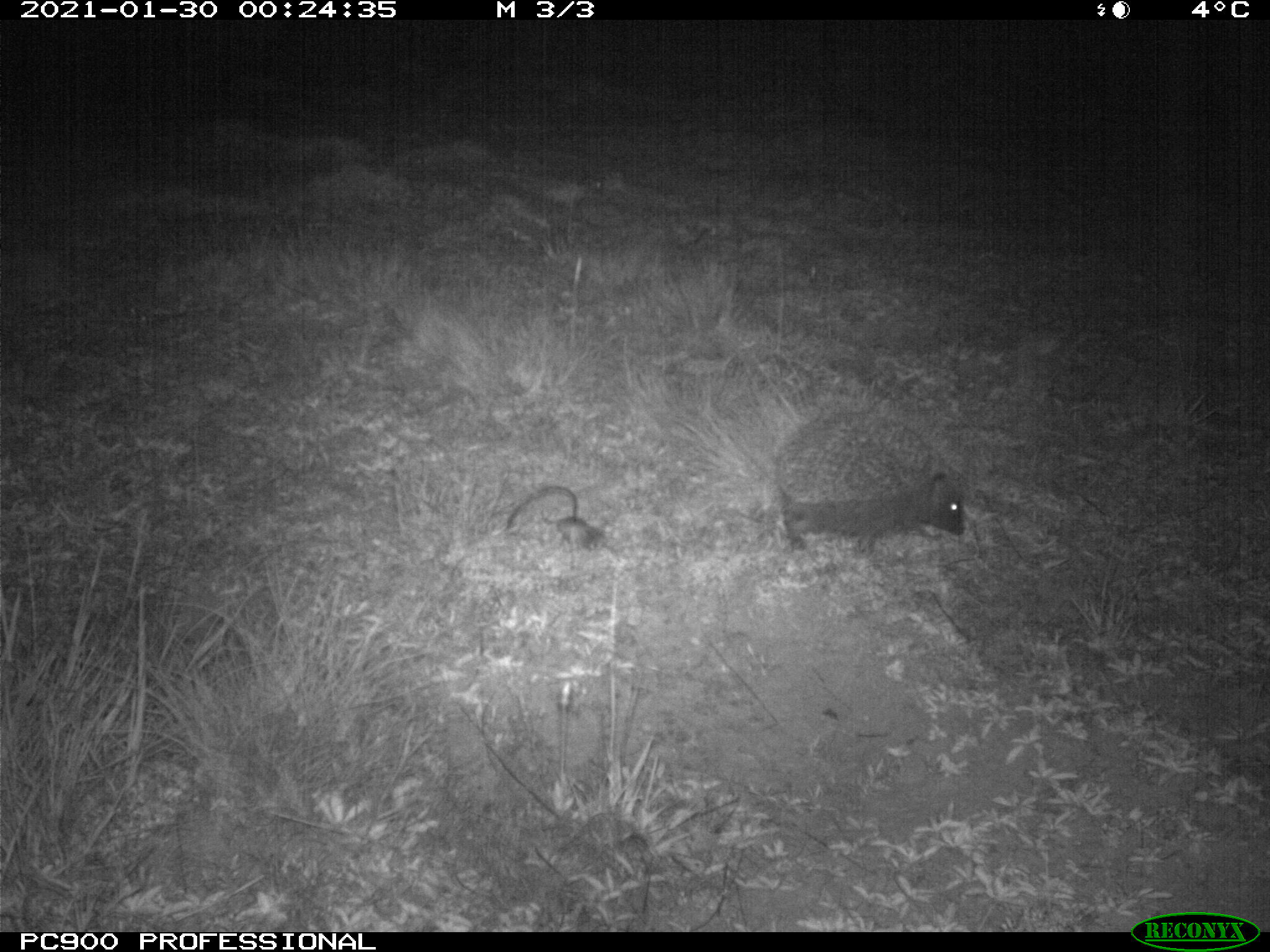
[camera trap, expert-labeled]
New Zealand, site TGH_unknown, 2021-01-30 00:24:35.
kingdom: Animalia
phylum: Chordata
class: Mammalia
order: Eulipotyphla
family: Erinaceidae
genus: Erinaceus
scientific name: Erinaceus europaeus europaeus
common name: european hedgehog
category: hedgehog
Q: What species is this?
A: Hedgehog (european hedgehog) (Erinaceus europaeus europaeus).